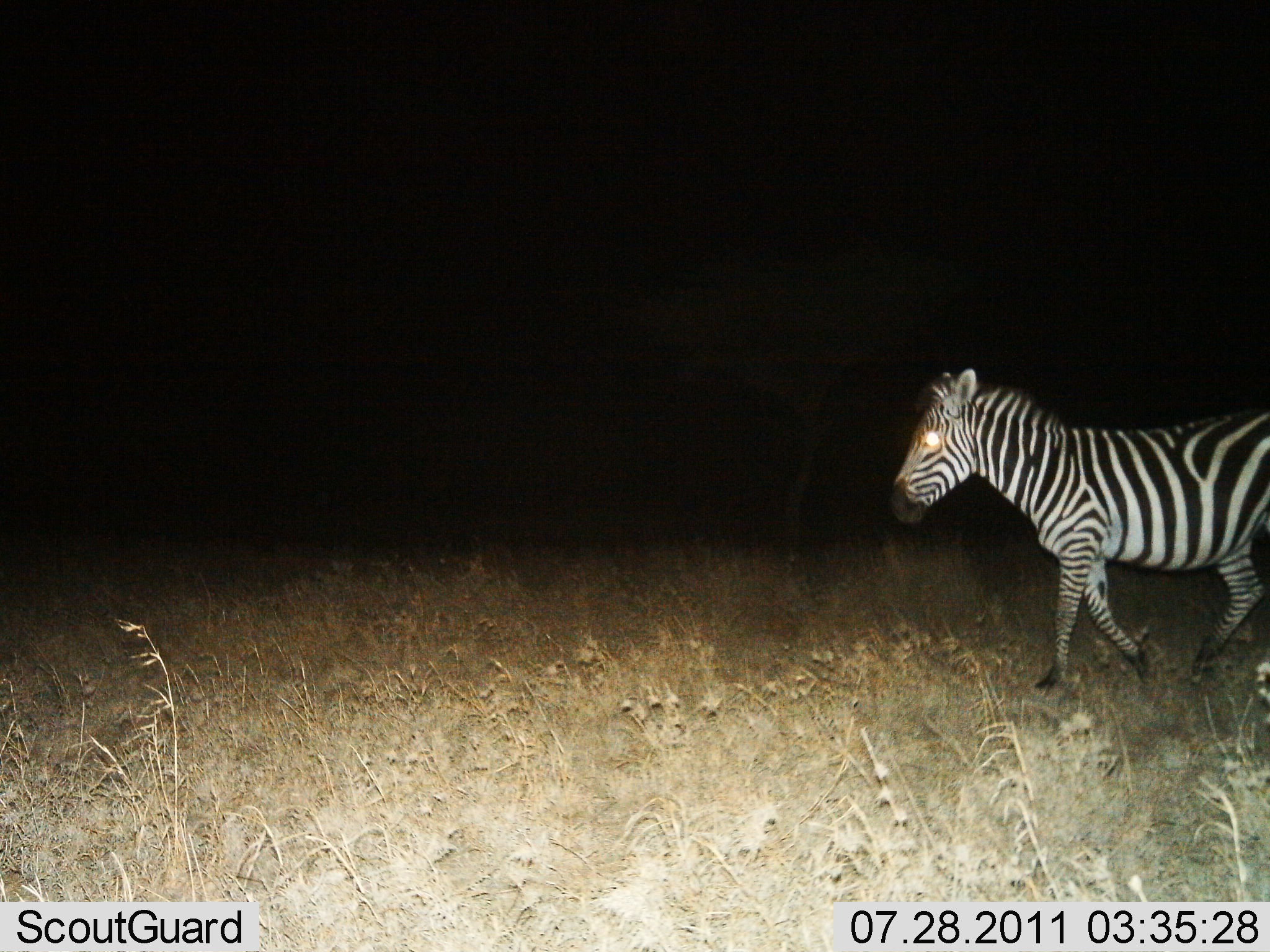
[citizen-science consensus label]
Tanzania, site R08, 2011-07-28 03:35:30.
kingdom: Animalia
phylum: Chordata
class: Mammalia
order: Perissodactyla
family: Equidae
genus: Equus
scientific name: Equus quagga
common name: plains zebra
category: zebra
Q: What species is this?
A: Zebra (plains zebra) (Equus quagga).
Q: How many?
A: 1.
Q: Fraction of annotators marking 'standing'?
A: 0%.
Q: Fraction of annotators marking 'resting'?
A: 0%.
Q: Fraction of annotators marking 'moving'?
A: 100%.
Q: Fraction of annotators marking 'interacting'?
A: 0%.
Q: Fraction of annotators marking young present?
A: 8%.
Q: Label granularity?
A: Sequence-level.